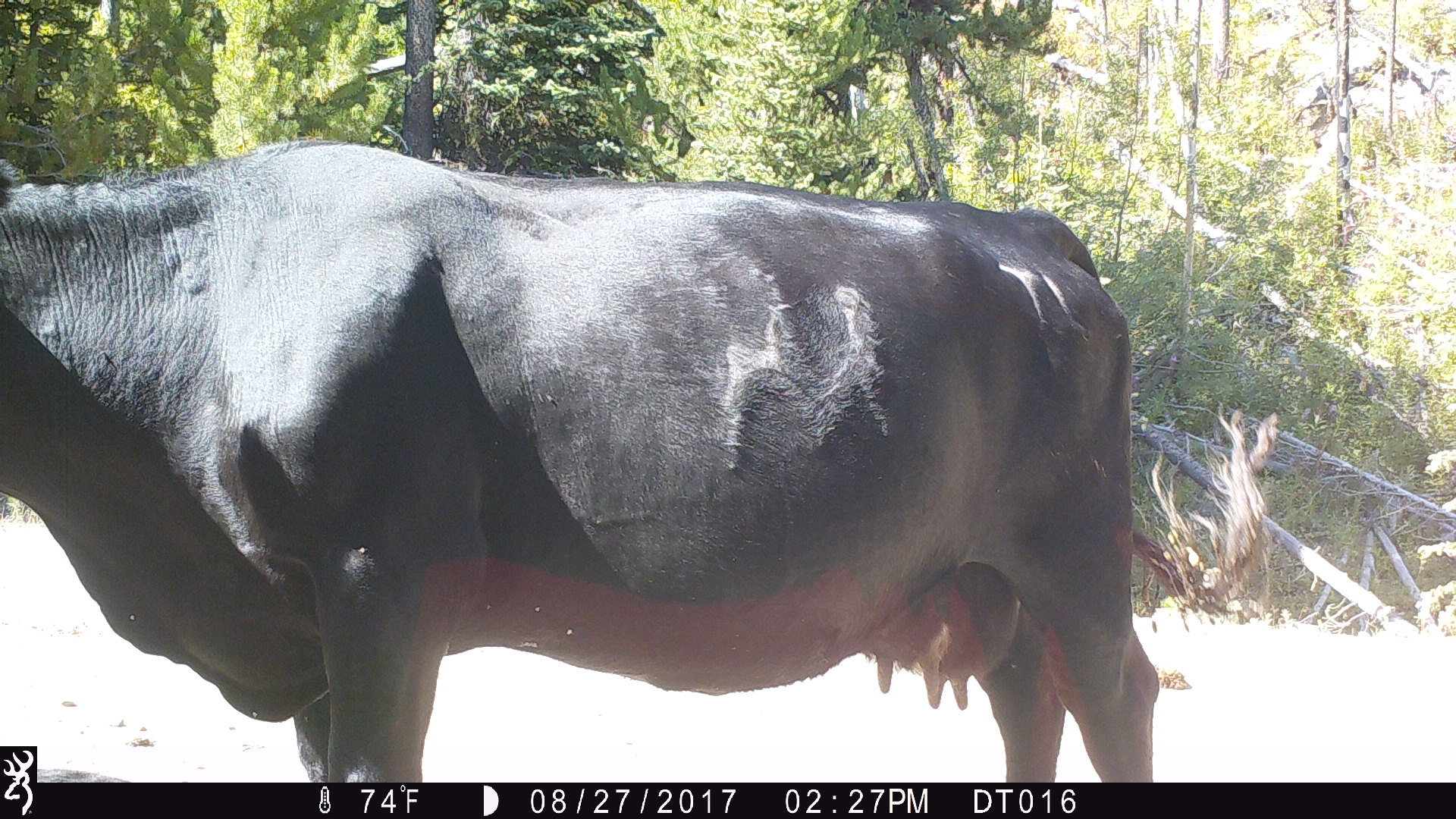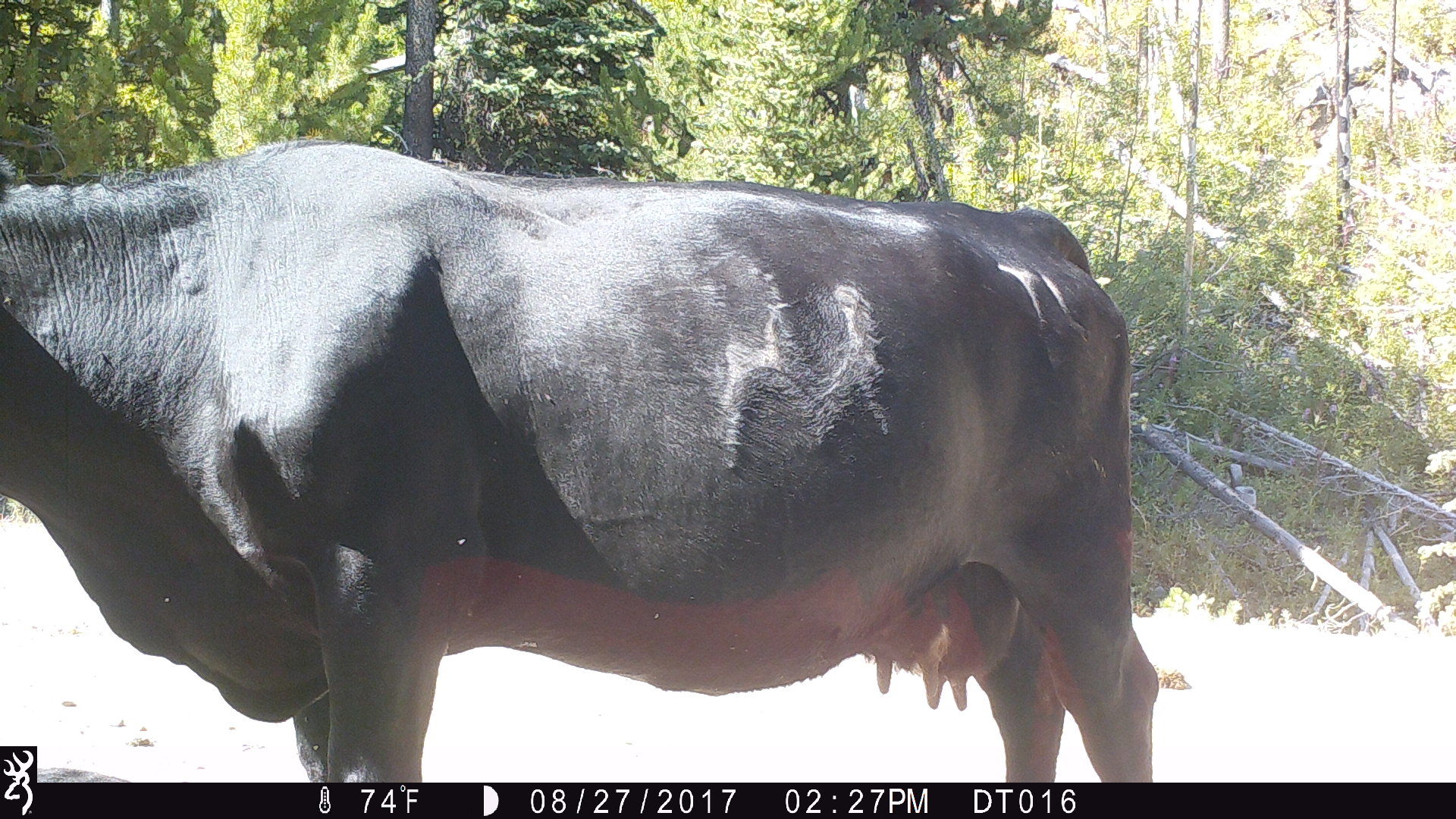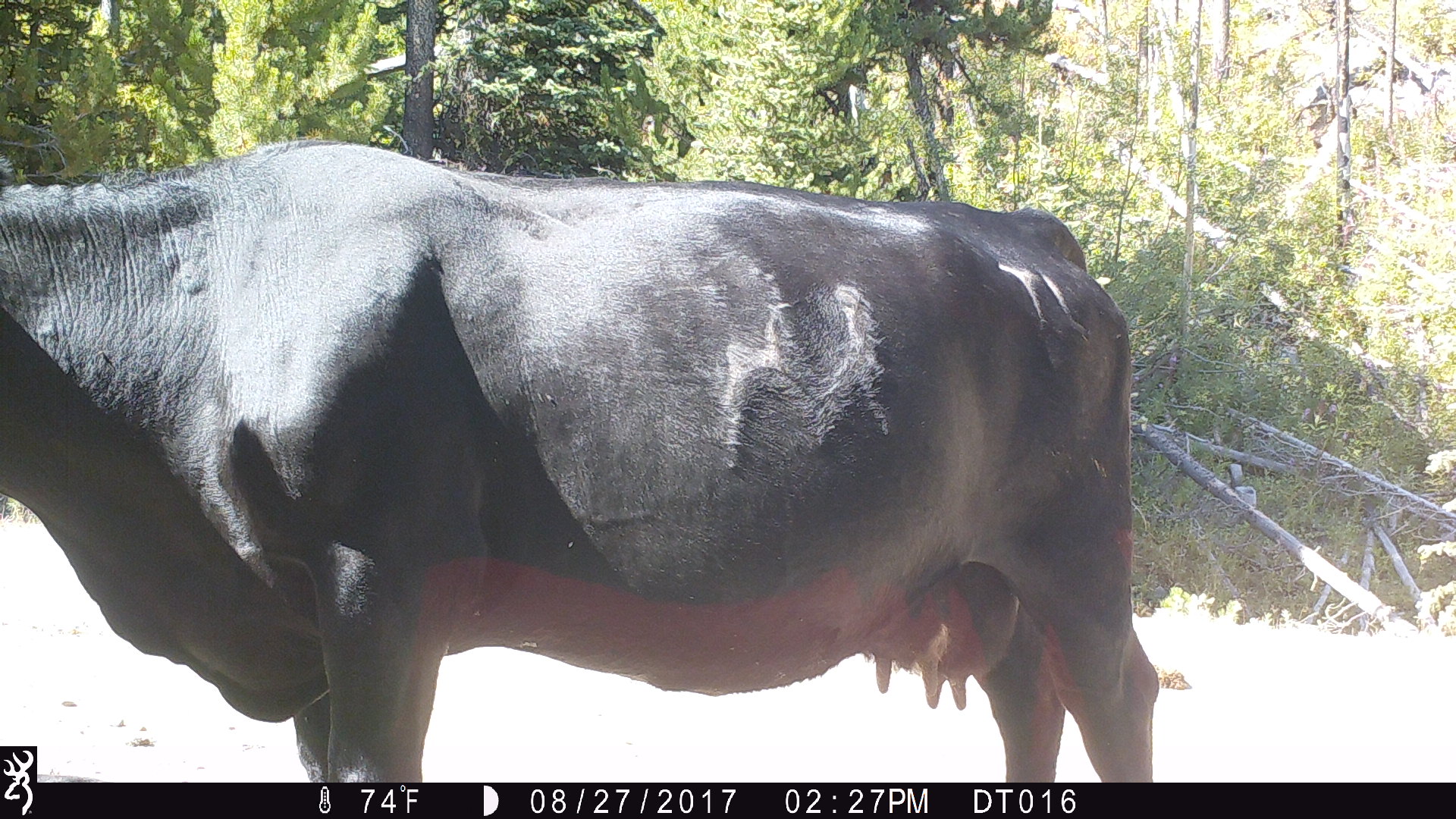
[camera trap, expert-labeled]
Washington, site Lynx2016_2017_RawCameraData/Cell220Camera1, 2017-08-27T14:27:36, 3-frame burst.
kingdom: Animalia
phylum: Chordata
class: Mammalia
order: Artiodactyla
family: Bovidae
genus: Bos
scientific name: Bos taurus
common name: domestic cattle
Domestic cattle (Bos taurus). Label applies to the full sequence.